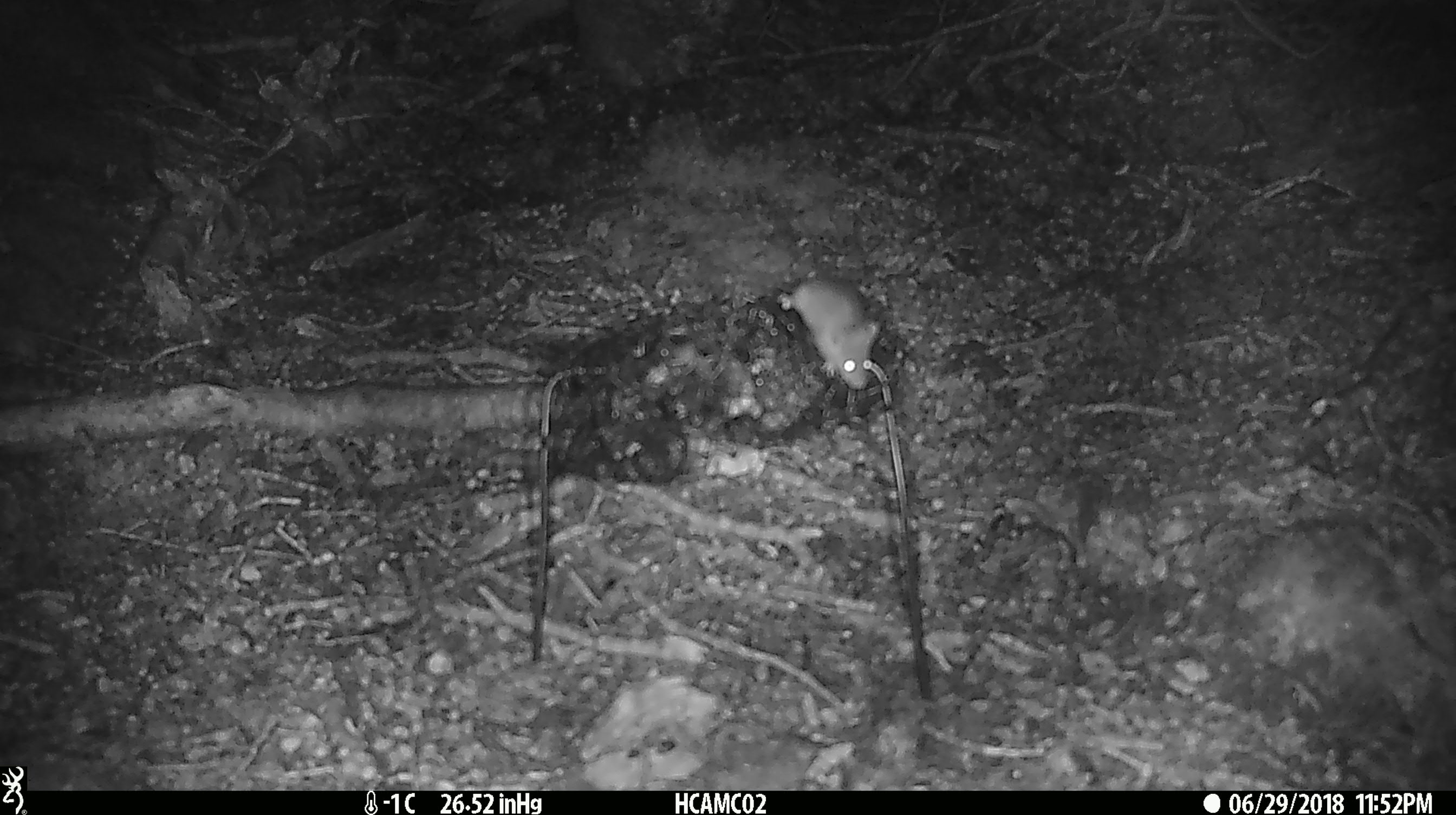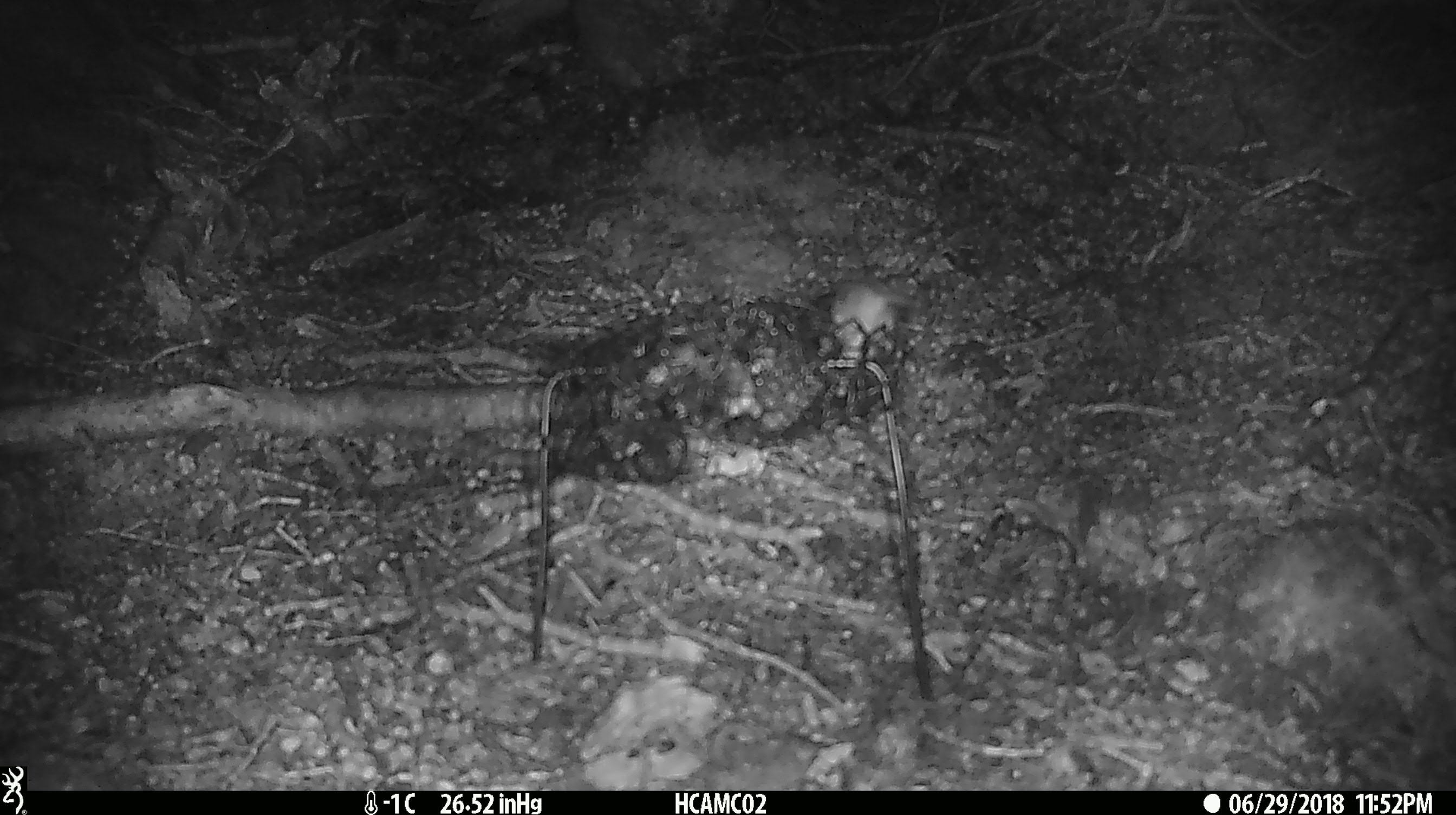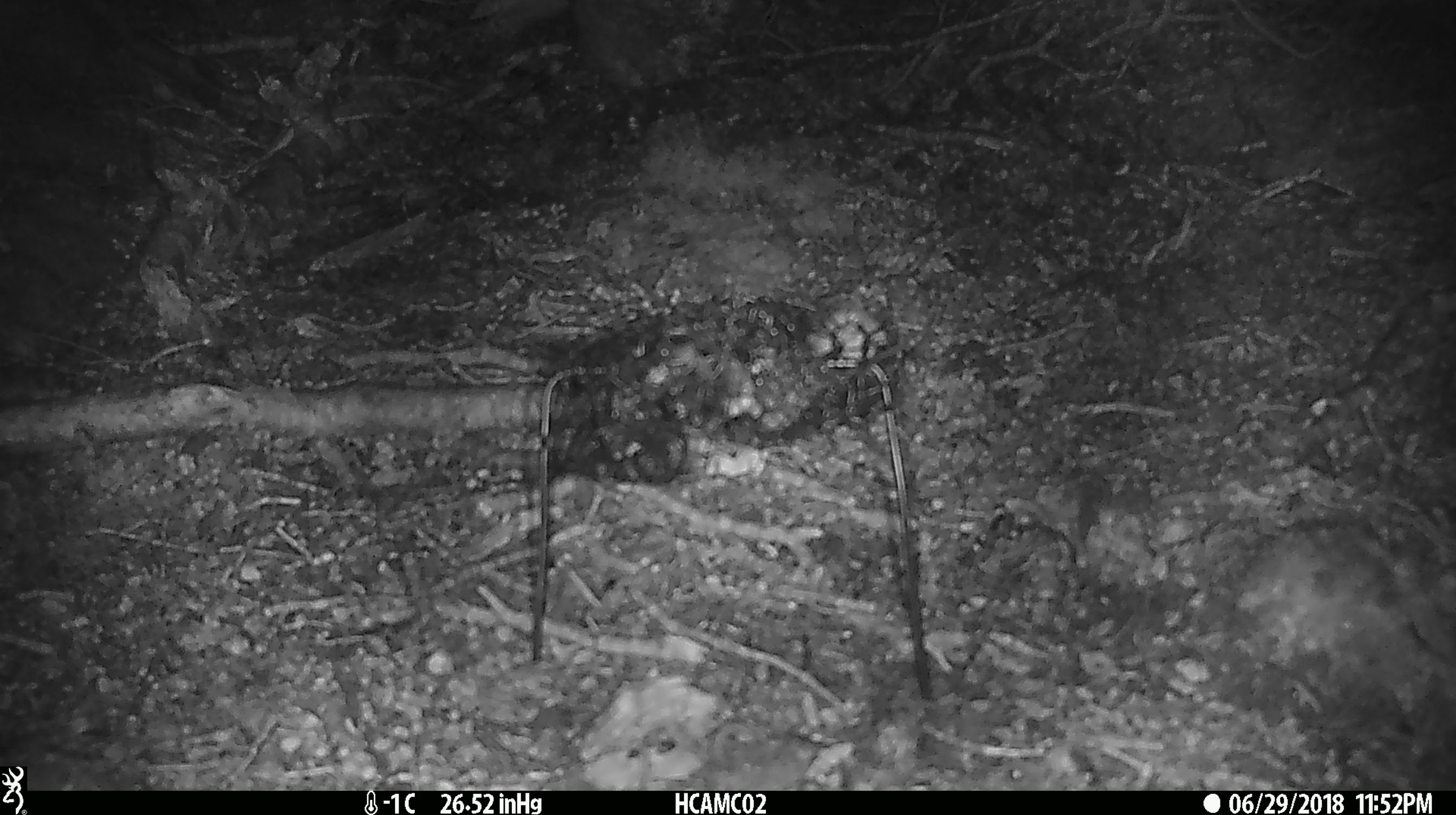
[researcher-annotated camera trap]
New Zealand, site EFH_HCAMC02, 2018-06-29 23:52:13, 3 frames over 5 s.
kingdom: Animalia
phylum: Chordata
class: Mammalia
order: Rodentia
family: Muridae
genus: Mus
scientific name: Mus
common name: mouse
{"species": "mouse (Mus)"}